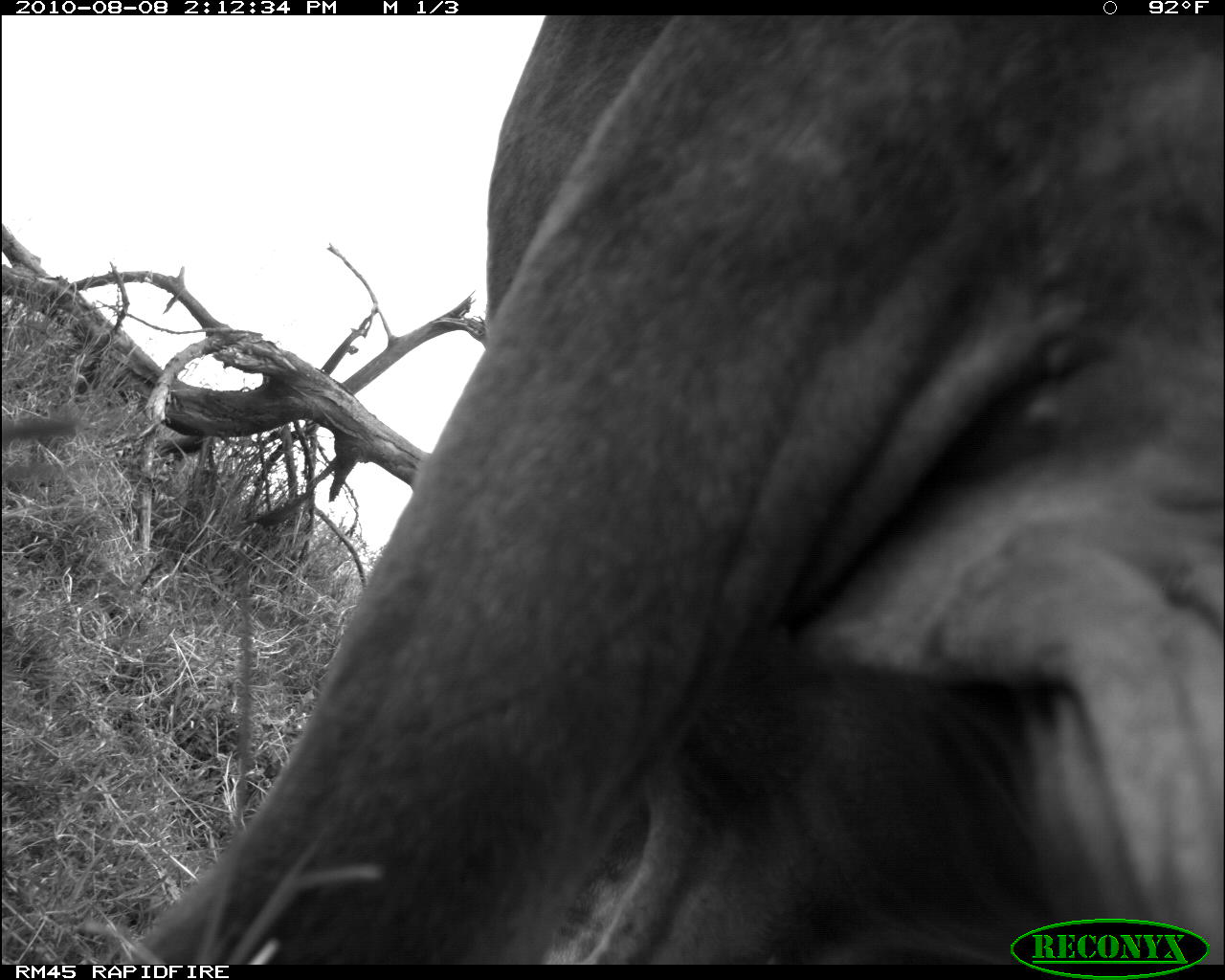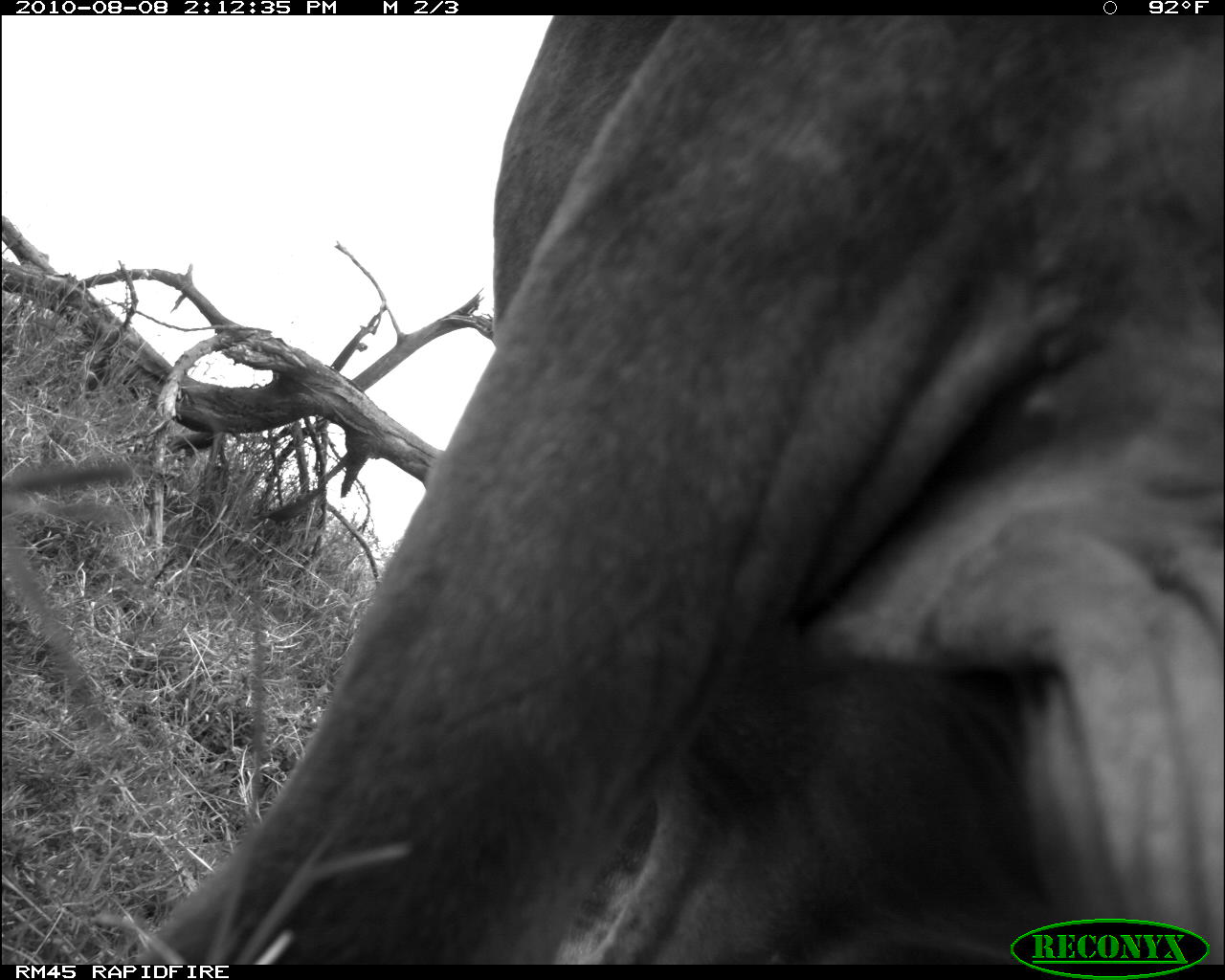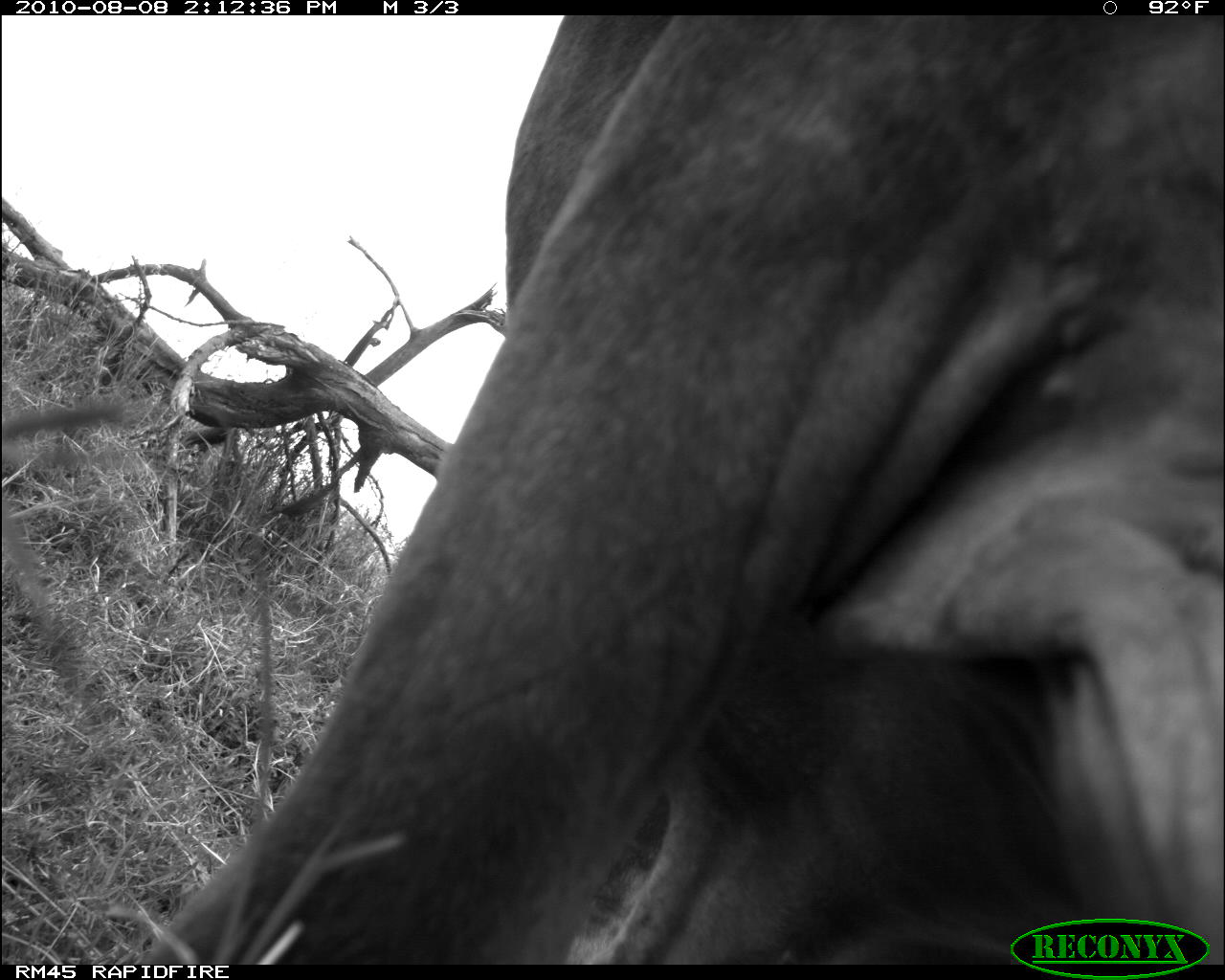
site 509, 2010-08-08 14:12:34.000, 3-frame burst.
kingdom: Animalia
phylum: Chordata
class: Mammalia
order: Artiodactyla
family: Bovidae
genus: Bos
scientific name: Bos taurus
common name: domestic cattle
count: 1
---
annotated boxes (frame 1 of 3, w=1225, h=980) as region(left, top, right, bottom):
bos taurus: region(133, 15, 1225, 965)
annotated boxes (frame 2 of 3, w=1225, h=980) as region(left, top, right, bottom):
bos taurus: region(133, 15, 1220, 962)